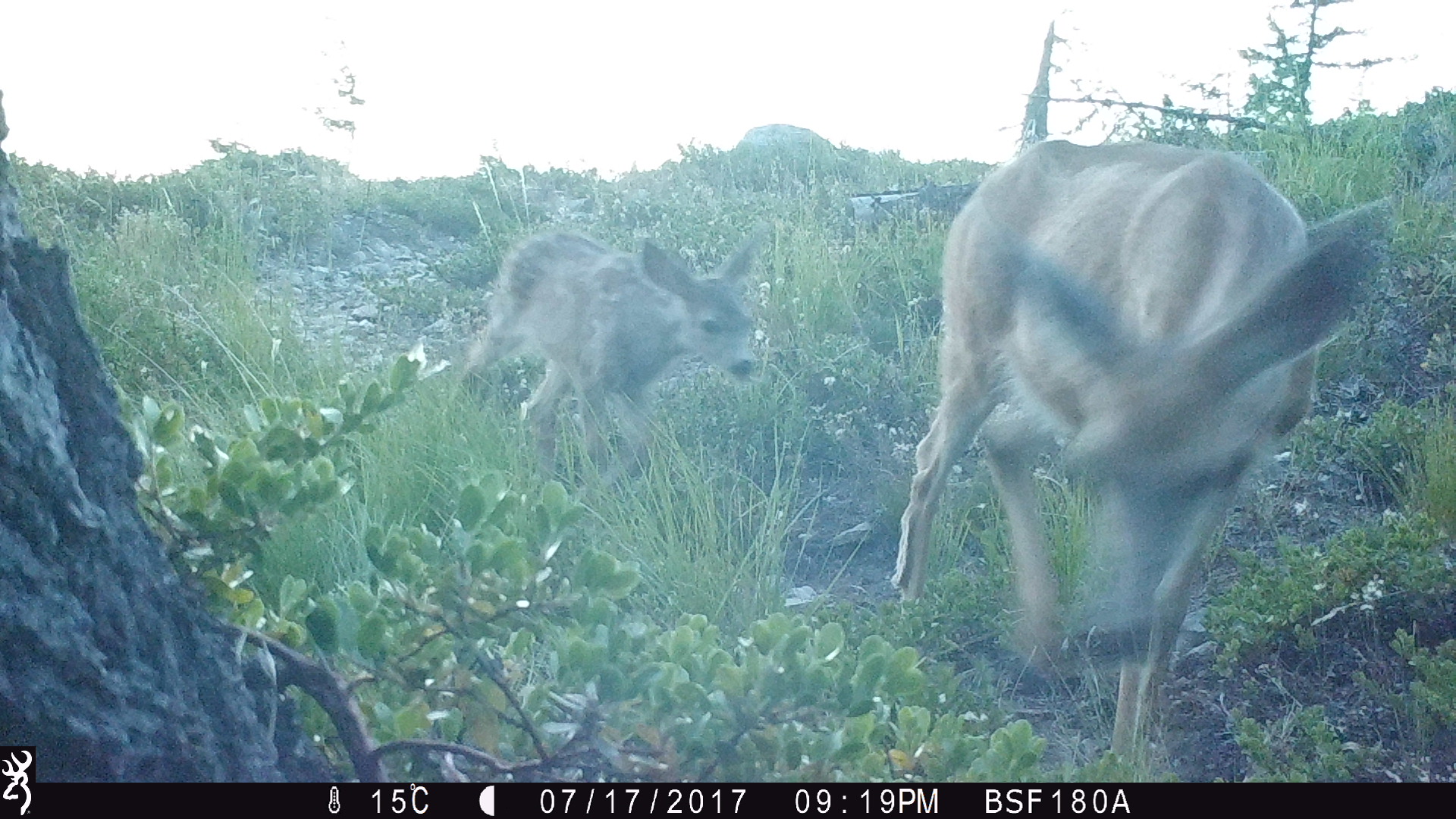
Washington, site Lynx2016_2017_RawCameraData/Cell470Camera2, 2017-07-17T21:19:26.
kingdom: Animalia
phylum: Chordata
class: Mammalia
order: Artiodactyla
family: Cervidae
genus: Odocoileus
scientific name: Odocoileus hemionus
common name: mule deer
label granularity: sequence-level